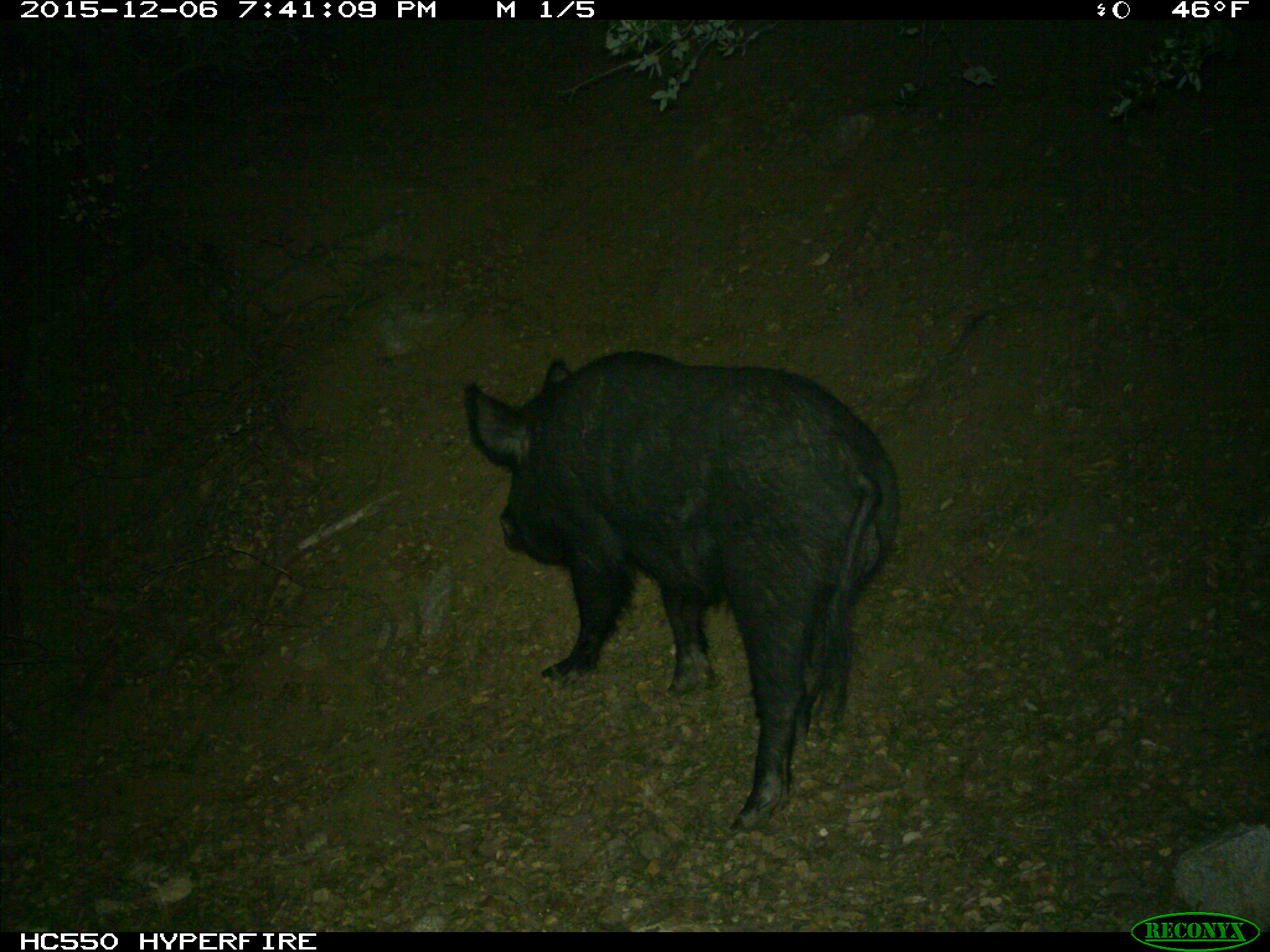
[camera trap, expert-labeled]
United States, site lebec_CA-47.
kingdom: Animalia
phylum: Chordata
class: Mammalia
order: Artiodactyla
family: Suidae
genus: Sus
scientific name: Sus scrofa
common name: wild boar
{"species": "Sus scrofa (wild boar)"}